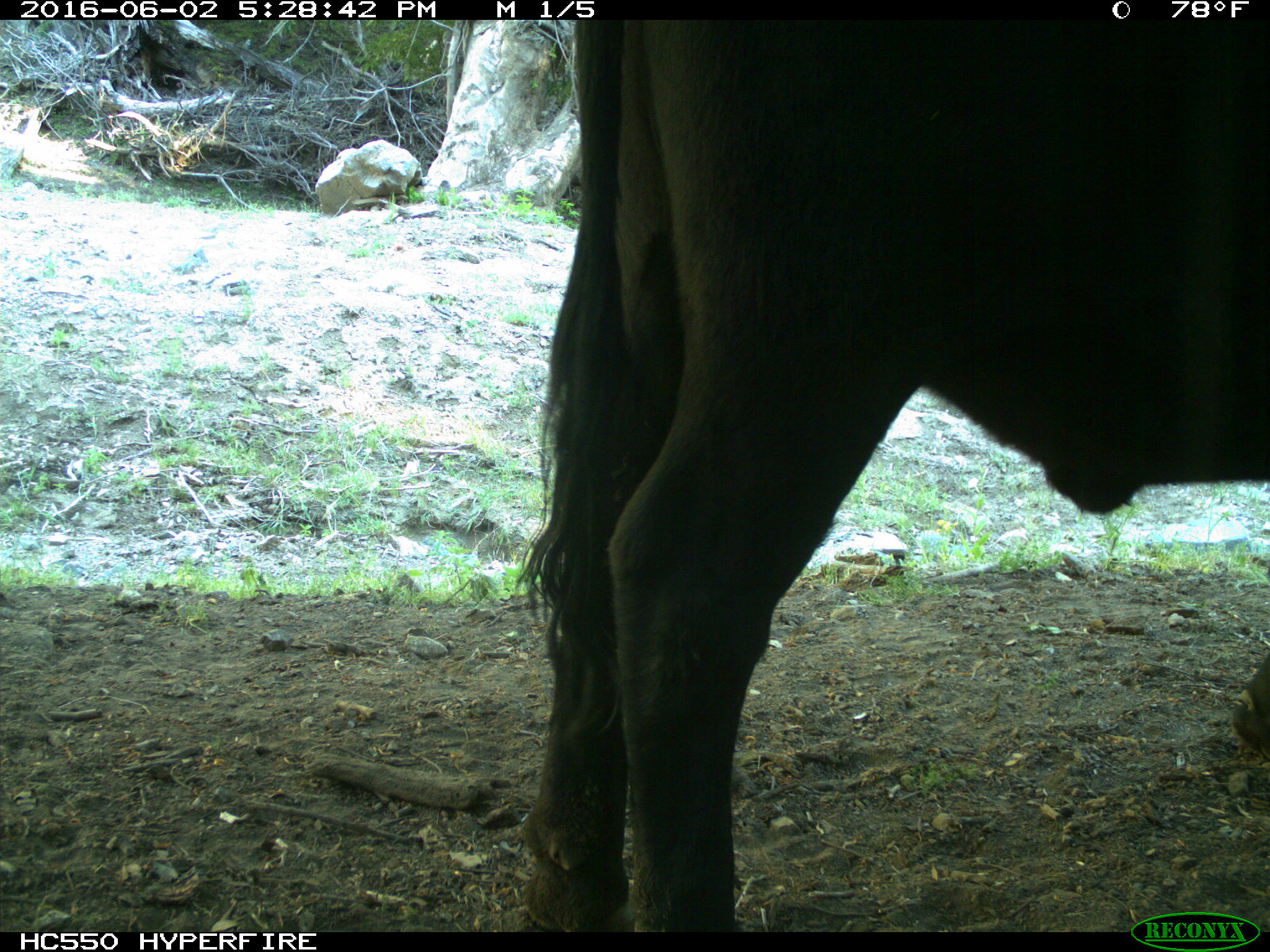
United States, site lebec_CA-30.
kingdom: Animalia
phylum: Chordata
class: Mammalia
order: Artiodactyla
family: Bovidae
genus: Bos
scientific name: Bos taurus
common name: domestic cow